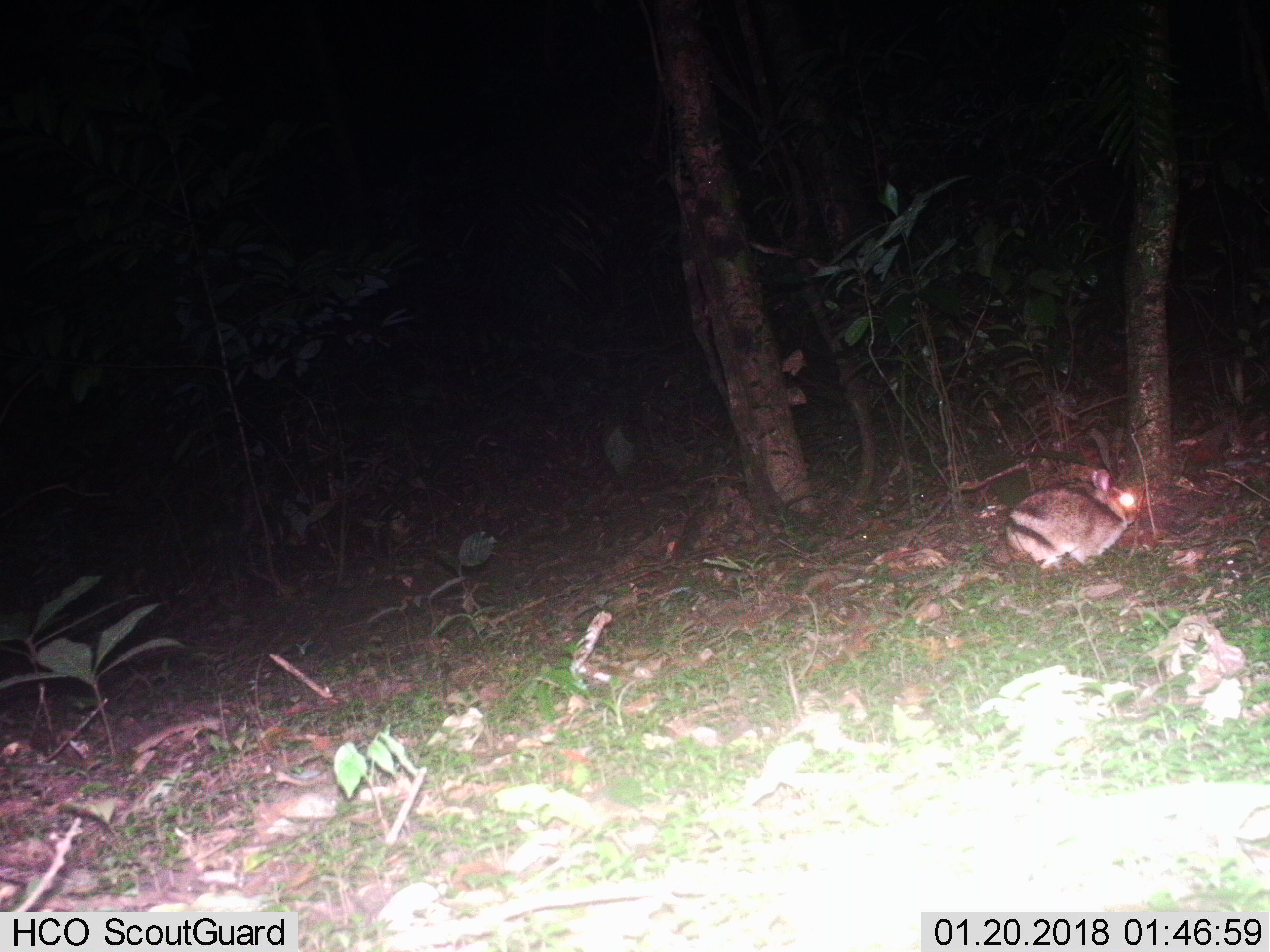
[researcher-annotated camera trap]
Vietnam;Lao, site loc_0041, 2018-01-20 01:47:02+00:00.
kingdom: Animalia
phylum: Chordata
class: Mammalia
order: Lagomorpha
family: Leporidae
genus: Nesolagus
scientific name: Nesolagus timminsi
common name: annamite striped rabbit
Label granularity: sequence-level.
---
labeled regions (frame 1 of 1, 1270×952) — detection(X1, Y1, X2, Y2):
annamite striped rabbit: detection(1004, 468, 1139, 570)